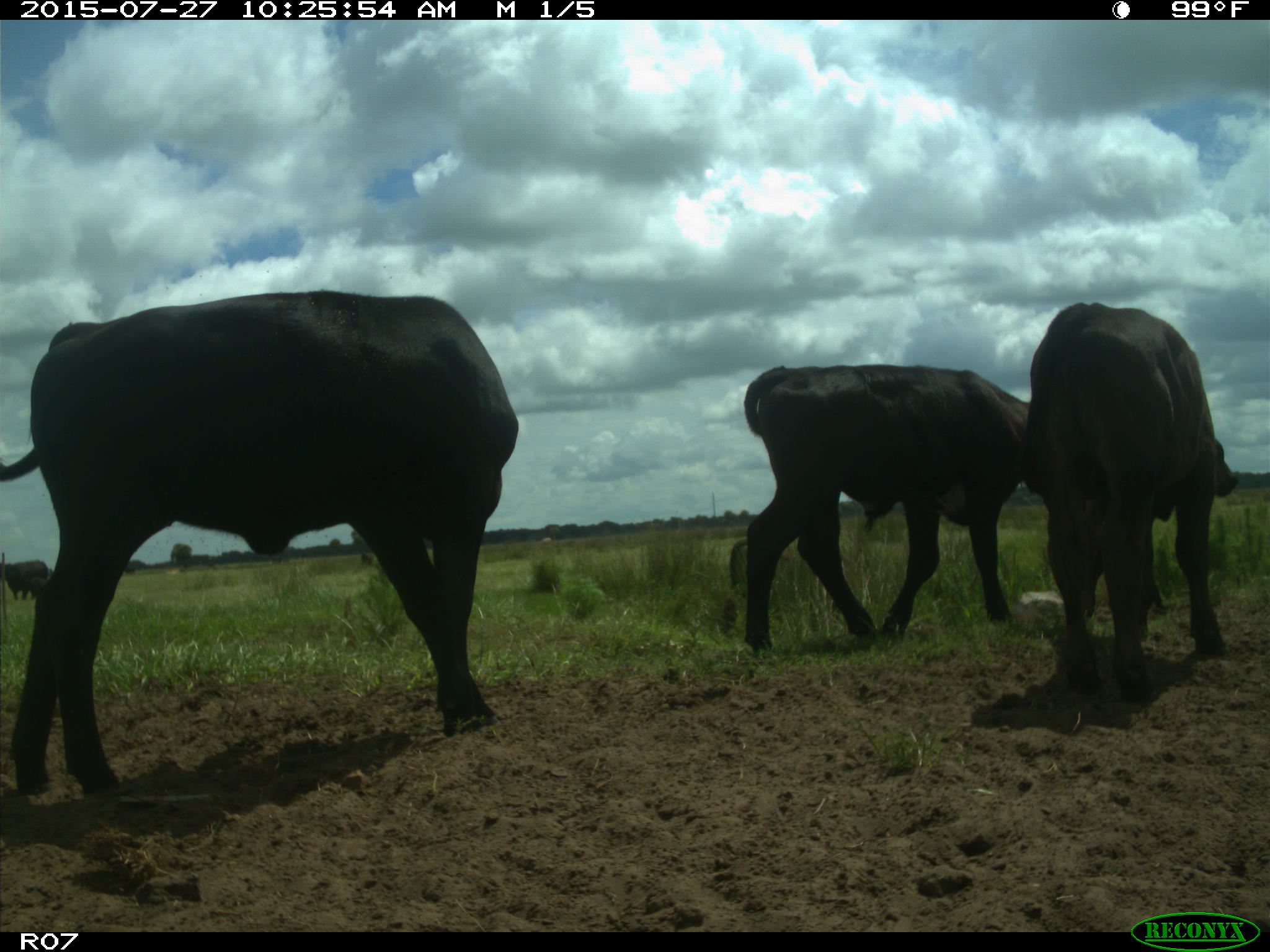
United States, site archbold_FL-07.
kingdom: Animalia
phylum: Chordata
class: Mammalia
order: Artiodactyla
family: Bovidae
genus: Bos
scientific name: Bos taurus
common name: domestic cow